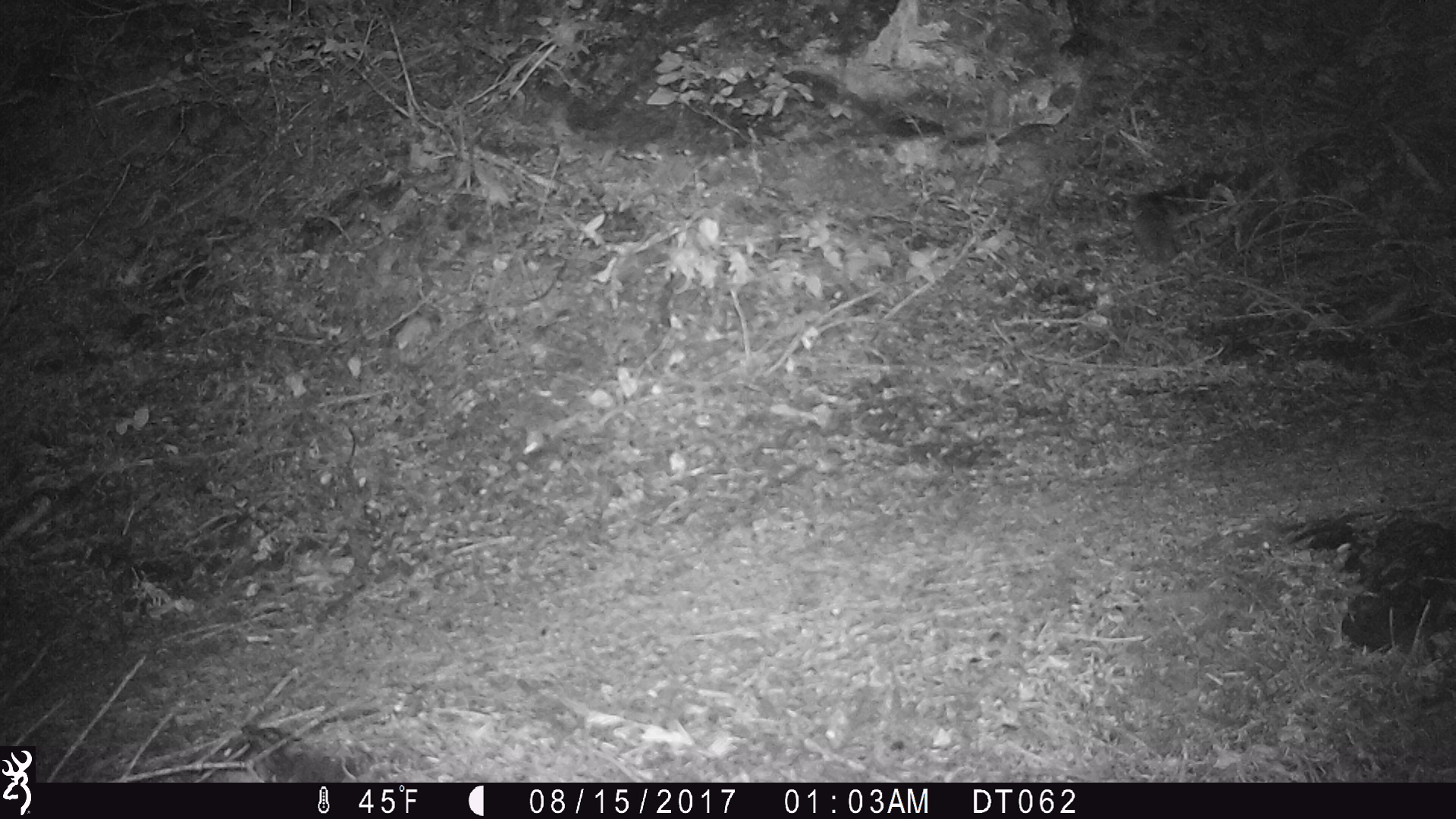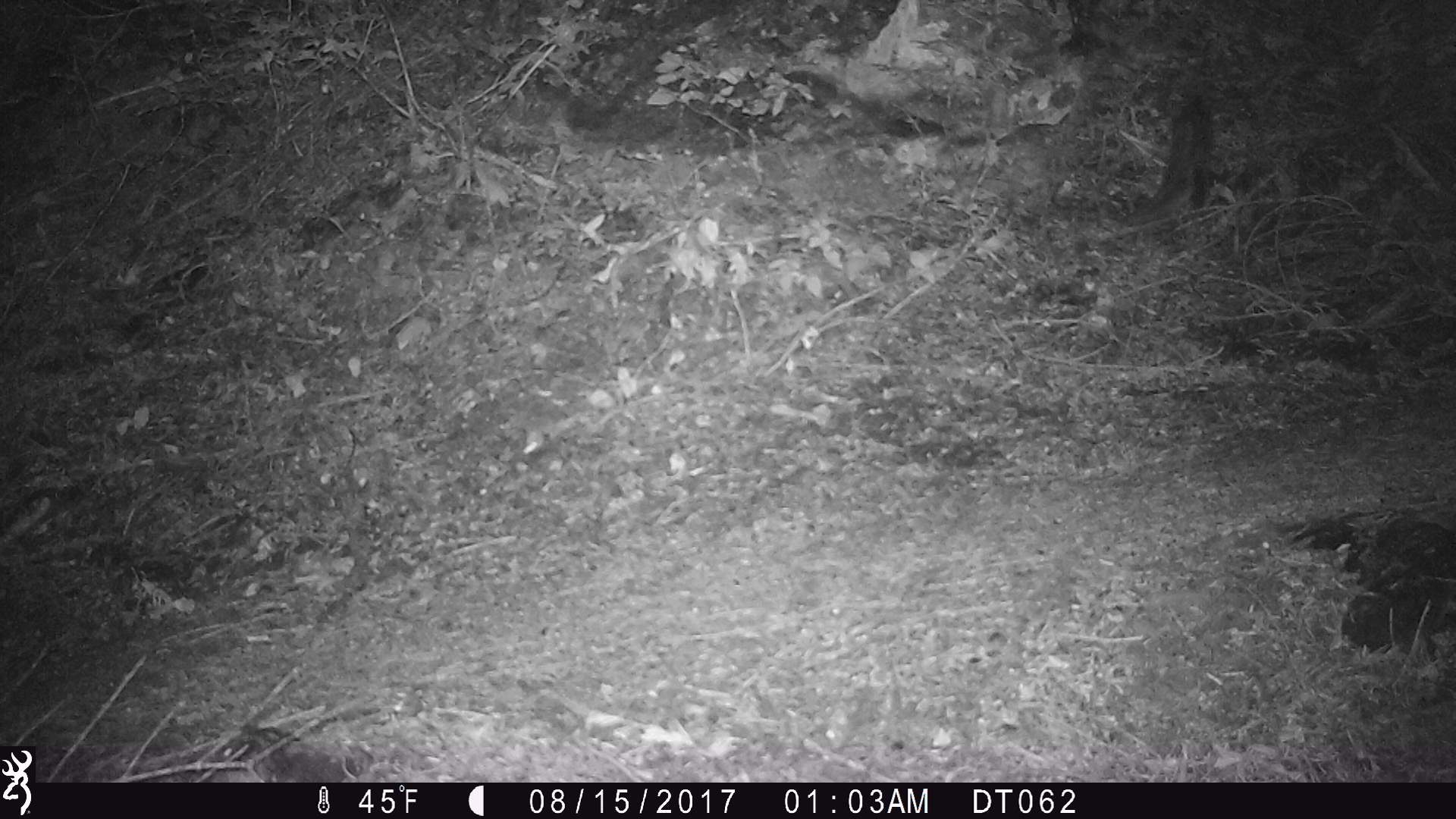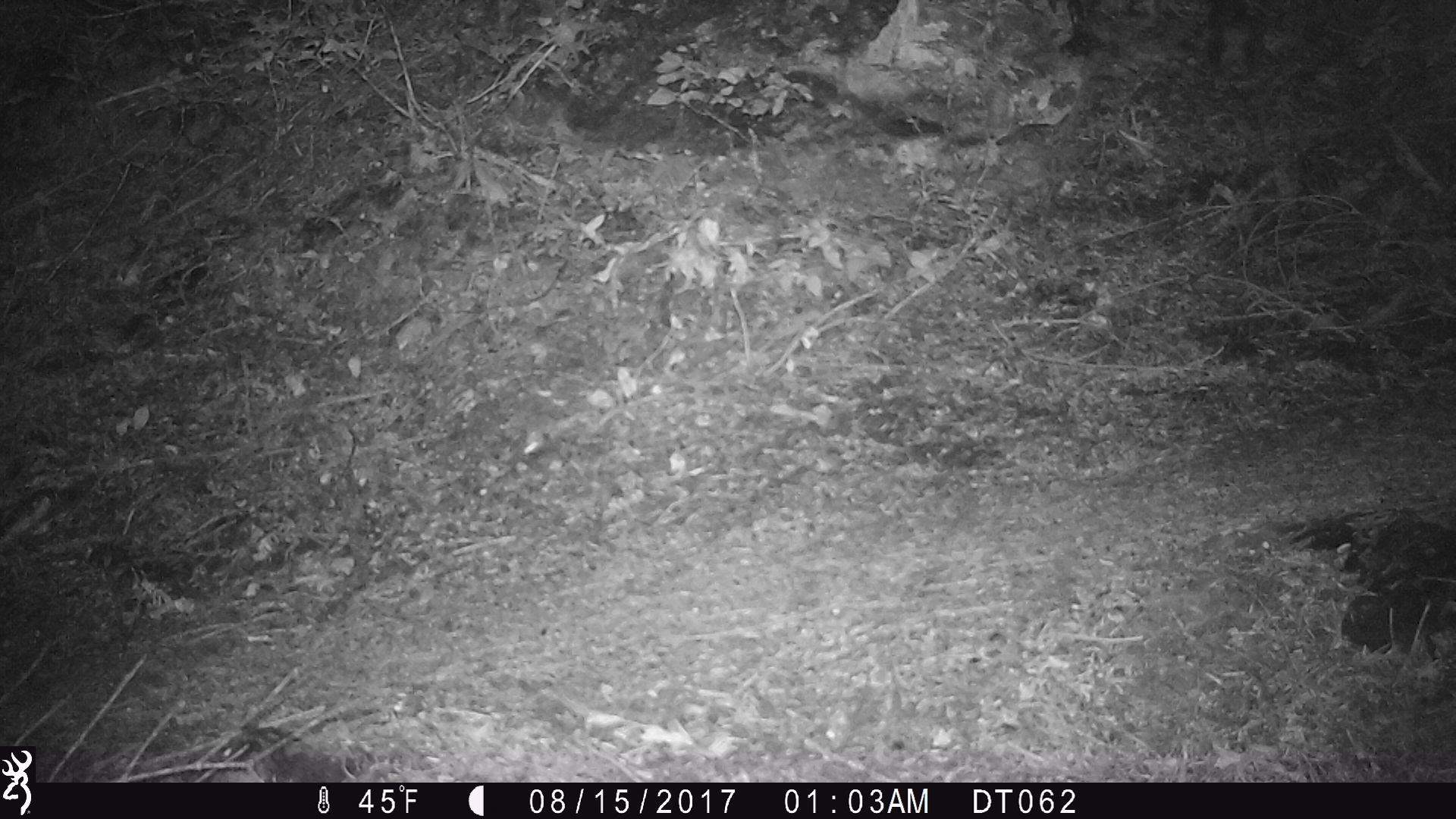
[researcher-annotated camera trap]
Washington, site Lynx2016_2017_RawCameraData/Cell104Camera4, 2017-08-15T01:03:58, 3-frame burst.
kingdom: Animalia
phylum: Chordata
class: Mammalia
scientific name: Mammalia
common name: small mammal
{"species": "small mammal (Mammalia)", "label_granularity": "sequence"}